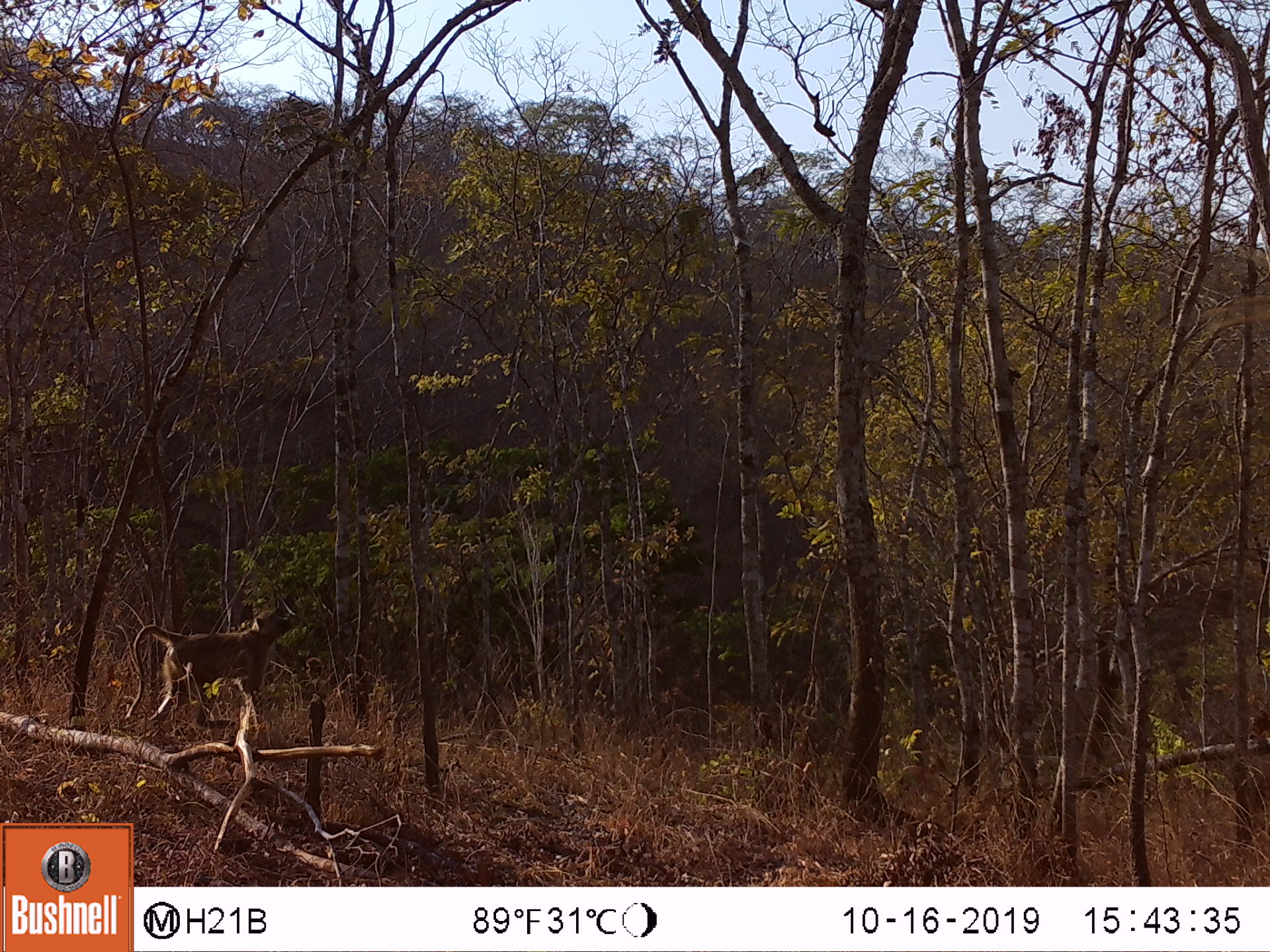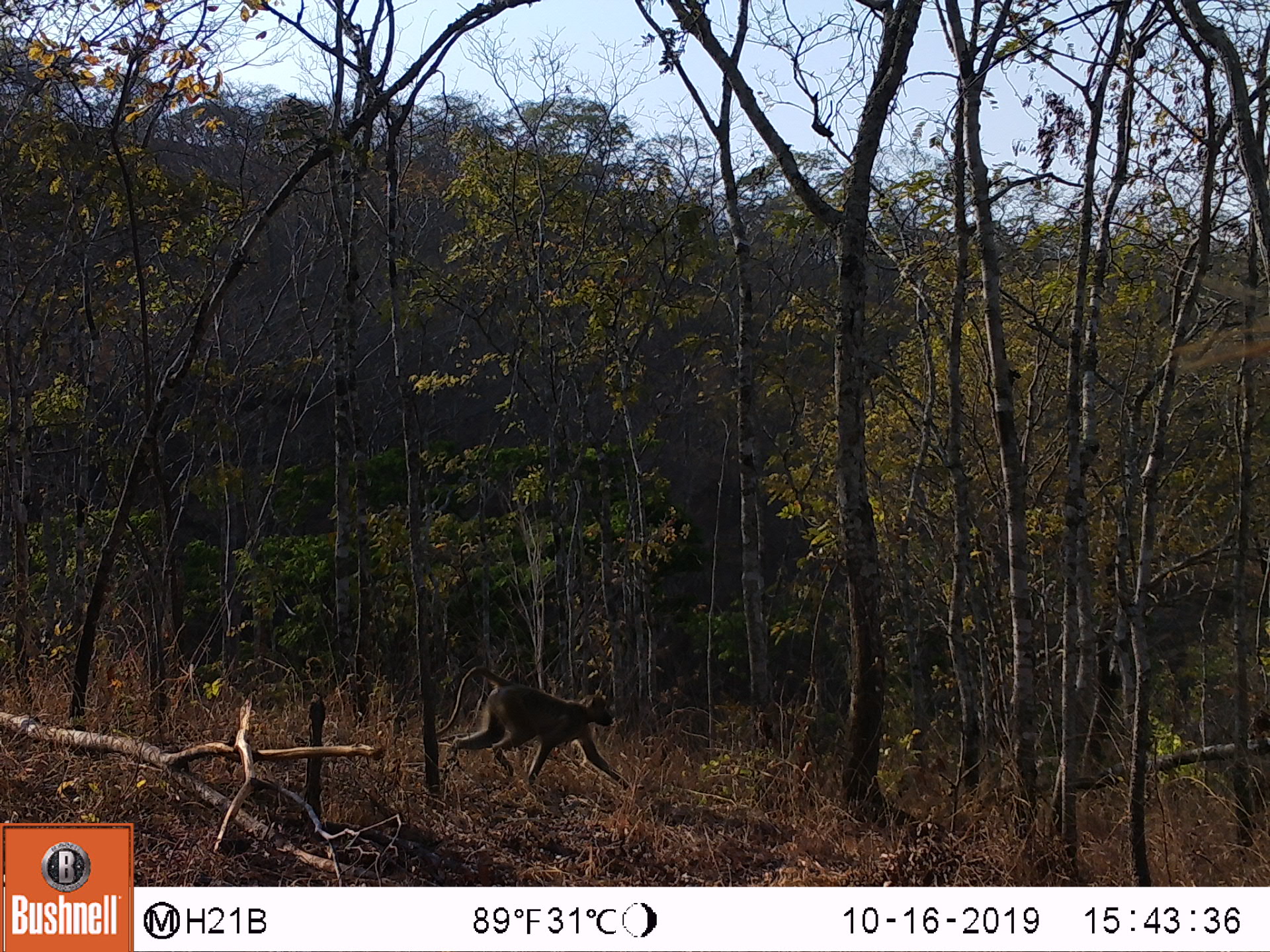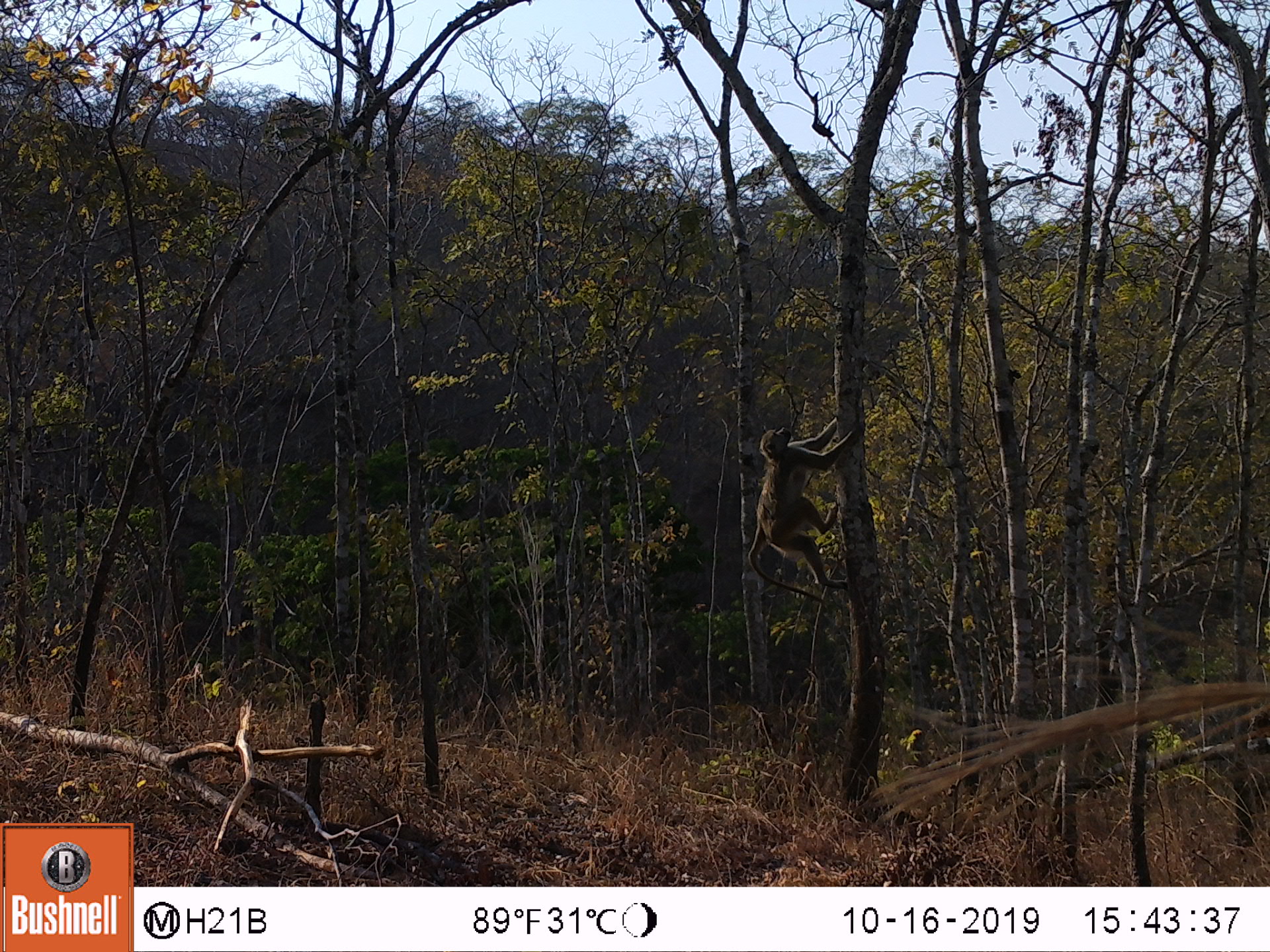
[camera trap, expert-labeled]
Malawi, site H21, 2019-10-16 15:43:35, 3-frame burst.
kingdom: Animalia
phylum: Chordata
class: Mammalia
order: Primates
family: Cercopithecidae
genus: Papio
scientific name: Papio cynocephalus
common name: yellow baboon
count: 1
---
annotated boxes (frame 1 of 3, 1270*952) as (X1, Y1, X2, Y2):
yellow baboon: (120, 606, 293, 730)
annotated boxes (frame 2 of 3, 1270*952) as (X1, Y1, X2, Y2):
yellow baboon: (427, 665, 624, 782)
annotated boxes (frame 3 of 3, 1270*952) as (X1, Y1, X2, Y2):
yellow baboon: (749, 409, 872, 601)